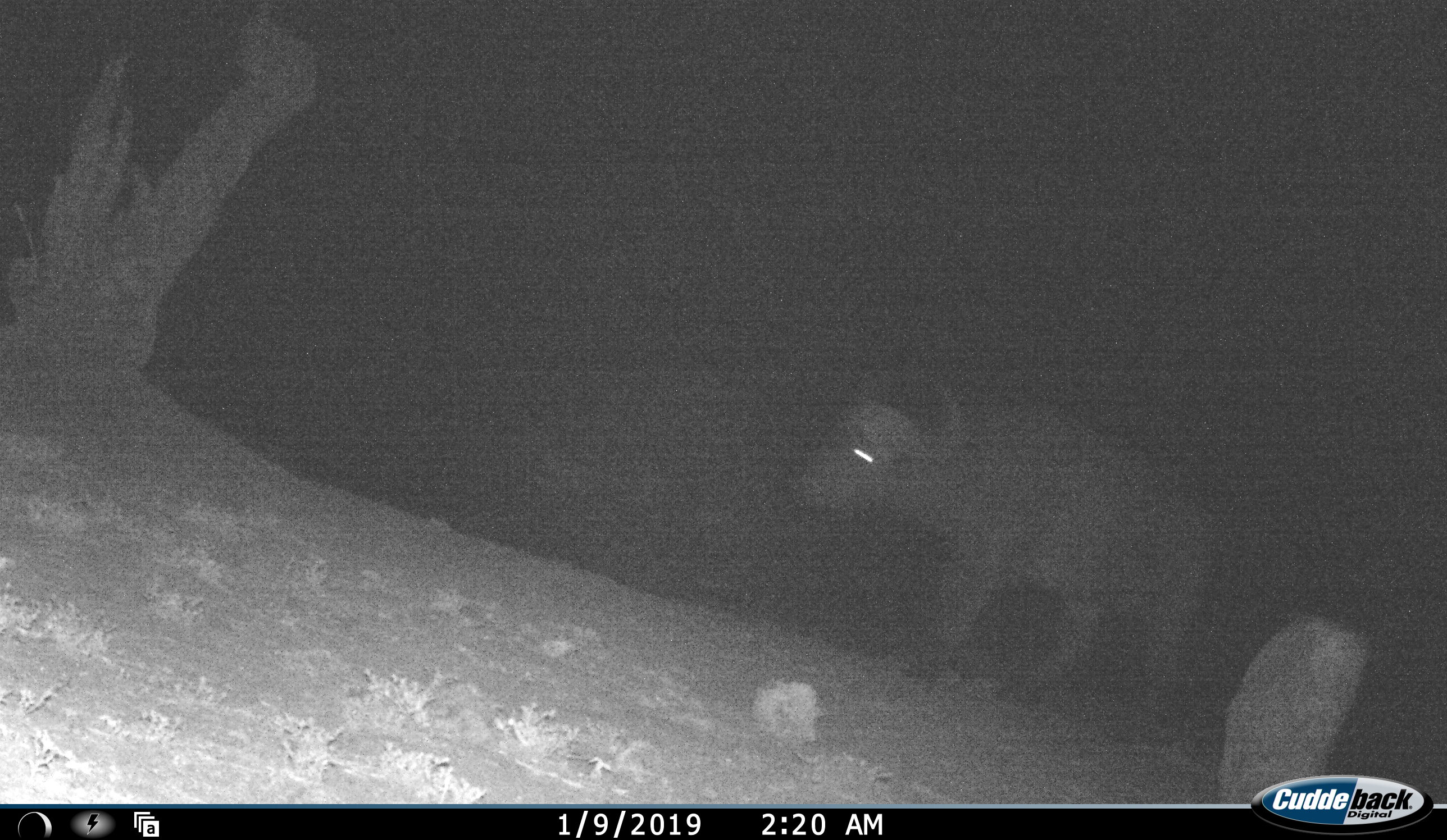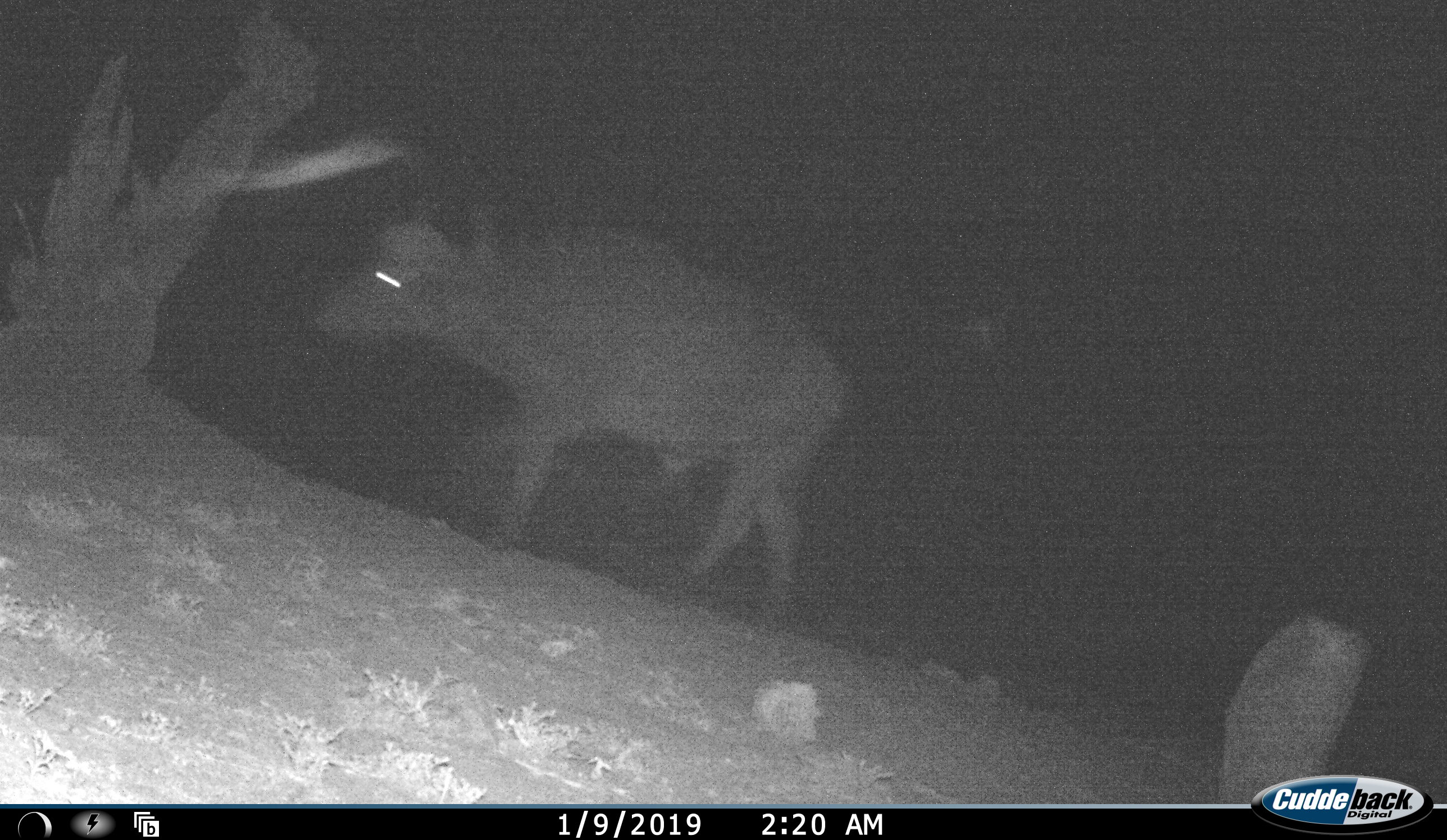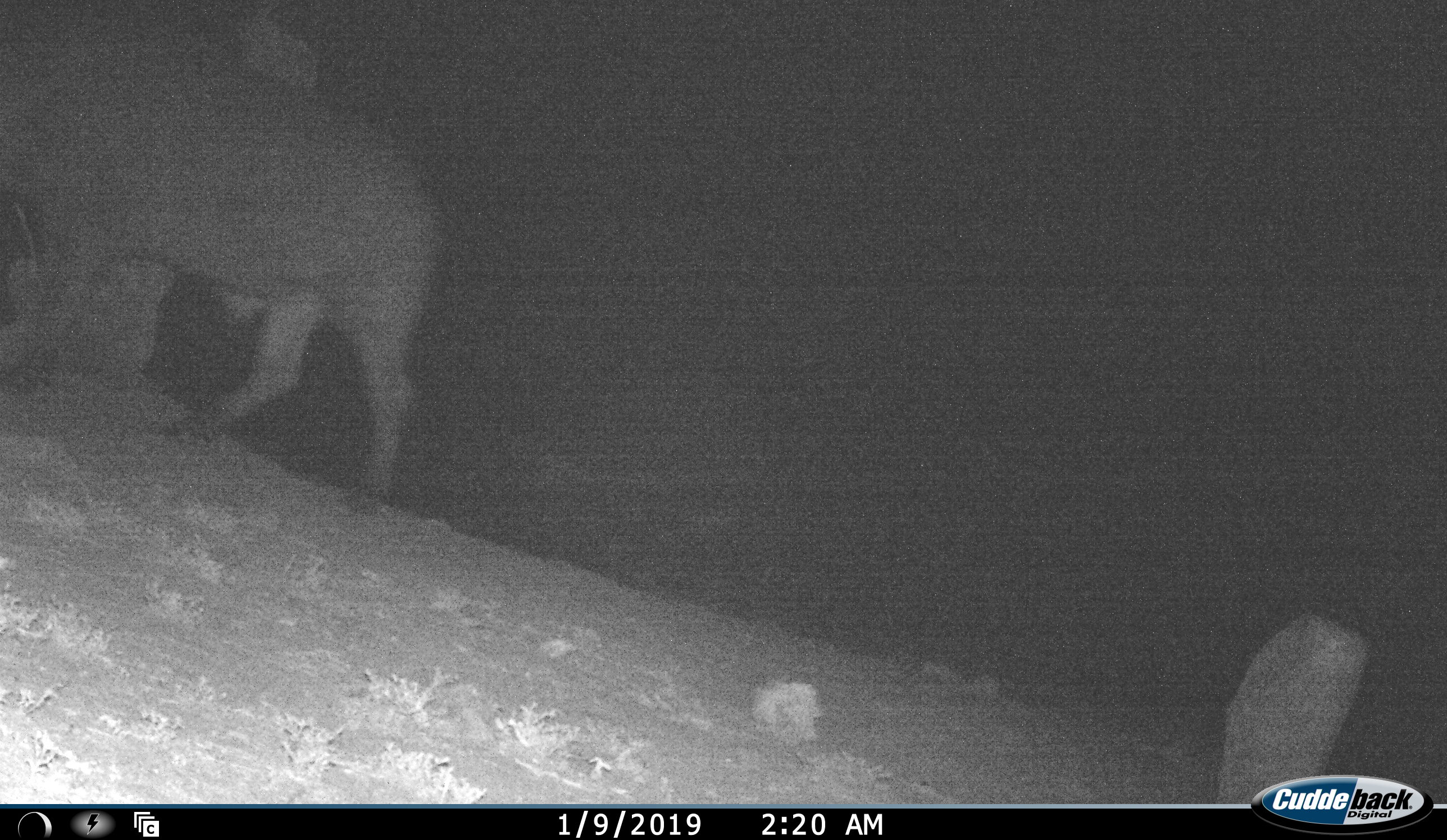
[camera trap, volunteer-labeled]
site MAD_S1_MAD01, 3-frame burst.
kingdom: Animalia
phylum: Chordata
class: Mammalia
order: Artiodactyla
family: Bovidae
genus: Syncerus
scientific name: Syncerus caffer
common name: african buffalo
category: buffalo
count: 1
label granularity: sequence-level